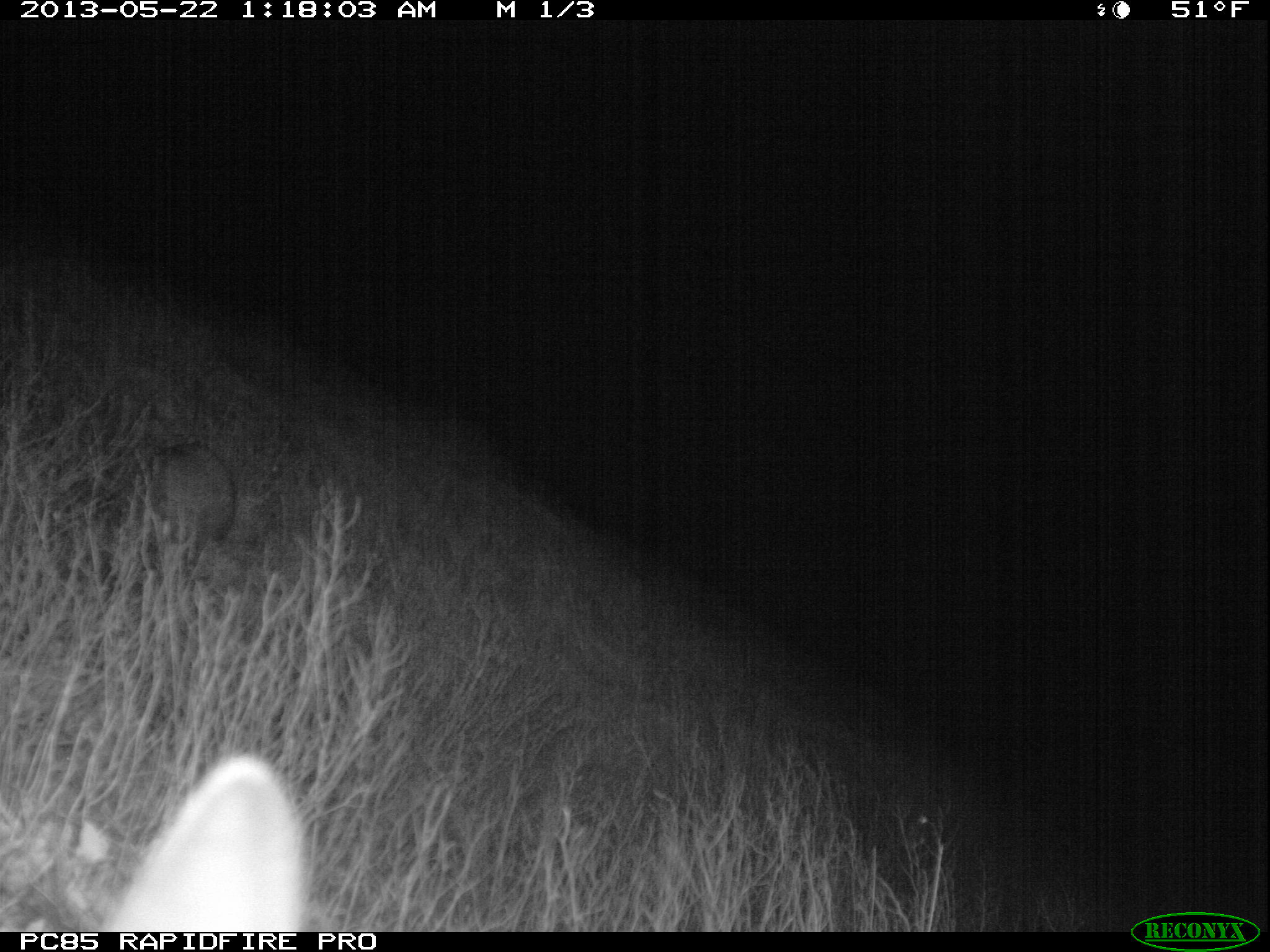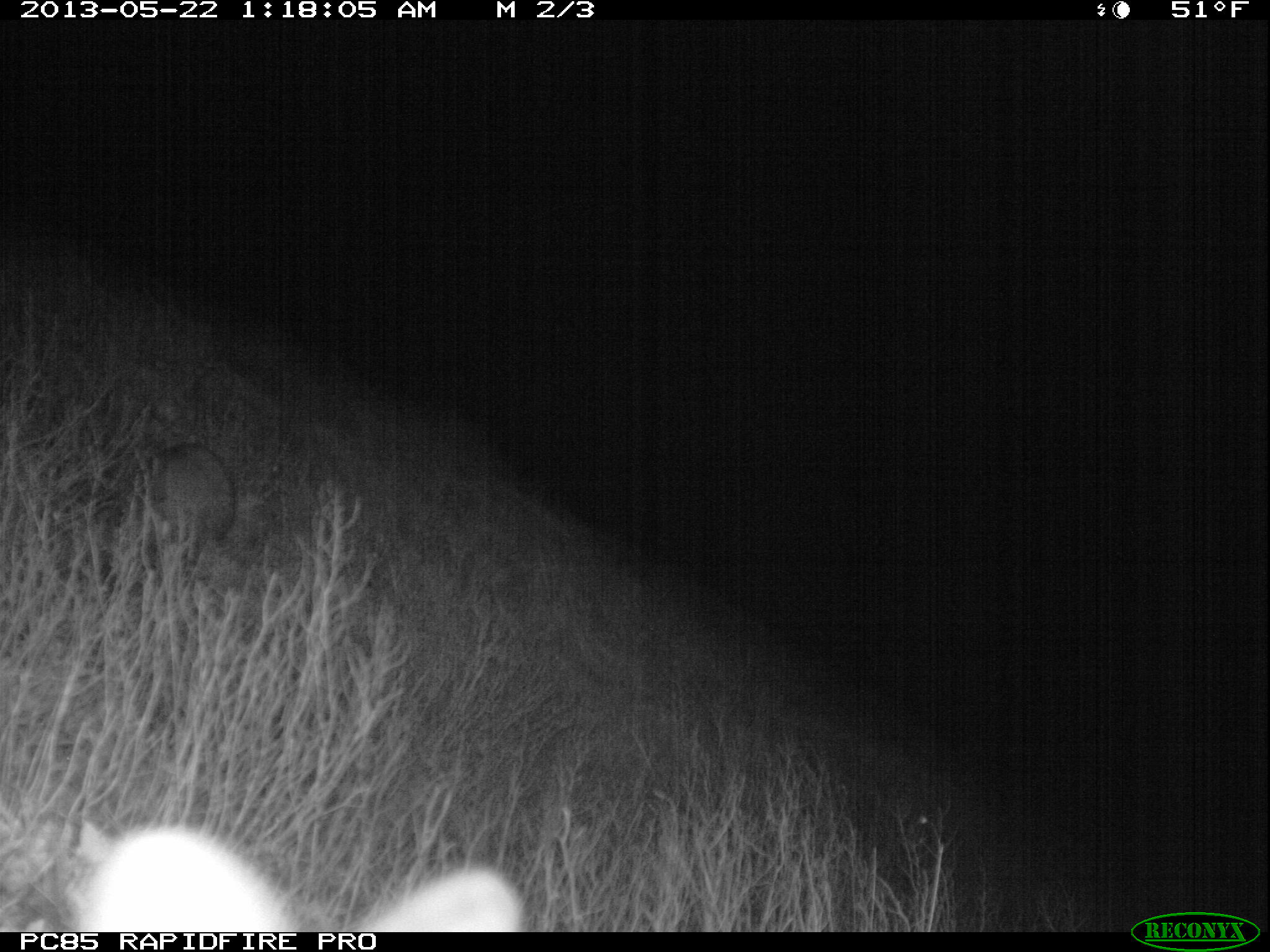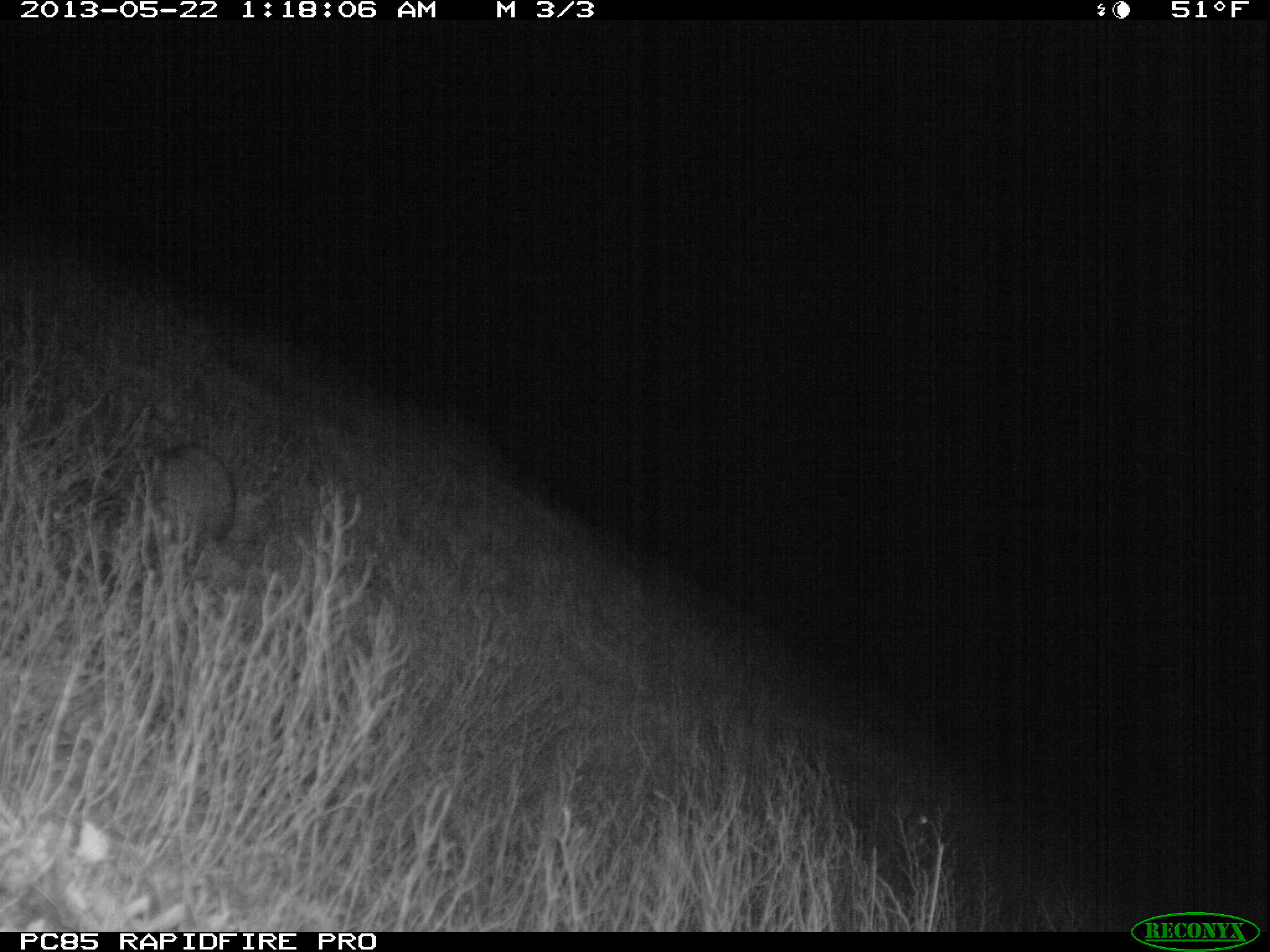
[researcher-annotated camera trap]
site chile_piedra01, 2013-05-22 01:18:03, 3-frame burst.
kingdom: Animalia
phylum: Chordata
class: Mammalia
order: Lagomorpha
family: Leporidae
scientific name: Leporidae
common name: rabbits and hares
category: rabbit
Rabbit (rabbits and hares) (Leporidae).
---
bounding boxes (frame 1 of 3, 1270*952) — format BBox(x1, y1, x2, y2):
rabbit: BBox(105, 750, 304, 935); BBox(140, 439, 243, 567)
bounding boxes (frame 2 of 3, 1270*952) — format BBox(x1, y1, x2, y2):
rabbit: BBox(53, 821, 524, 933); BBox(133, 441, 241, 578)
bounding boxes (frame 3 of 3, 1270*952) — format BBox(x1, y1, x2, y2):
rabbit: BBox(138, 439, 244, 573)